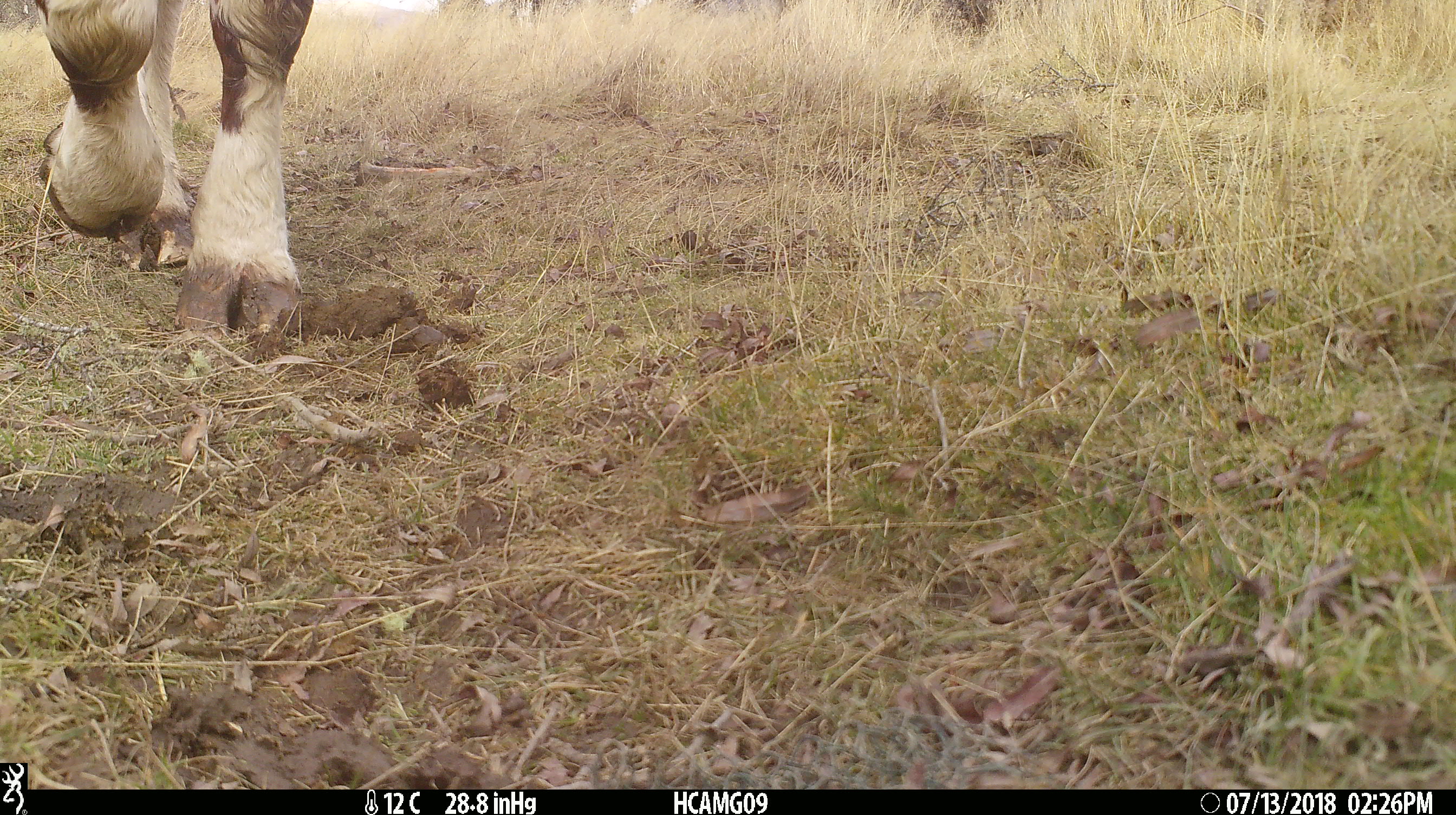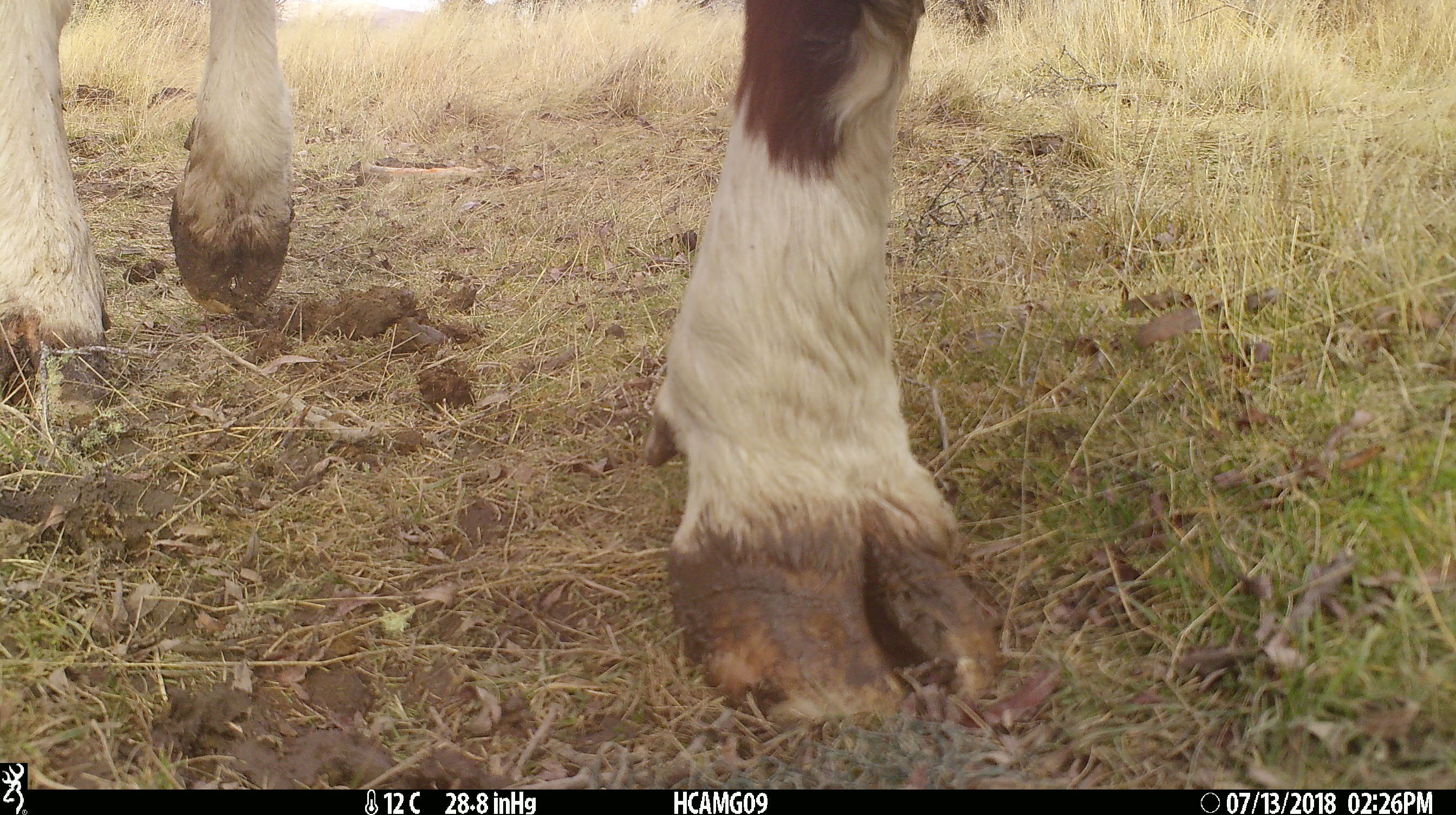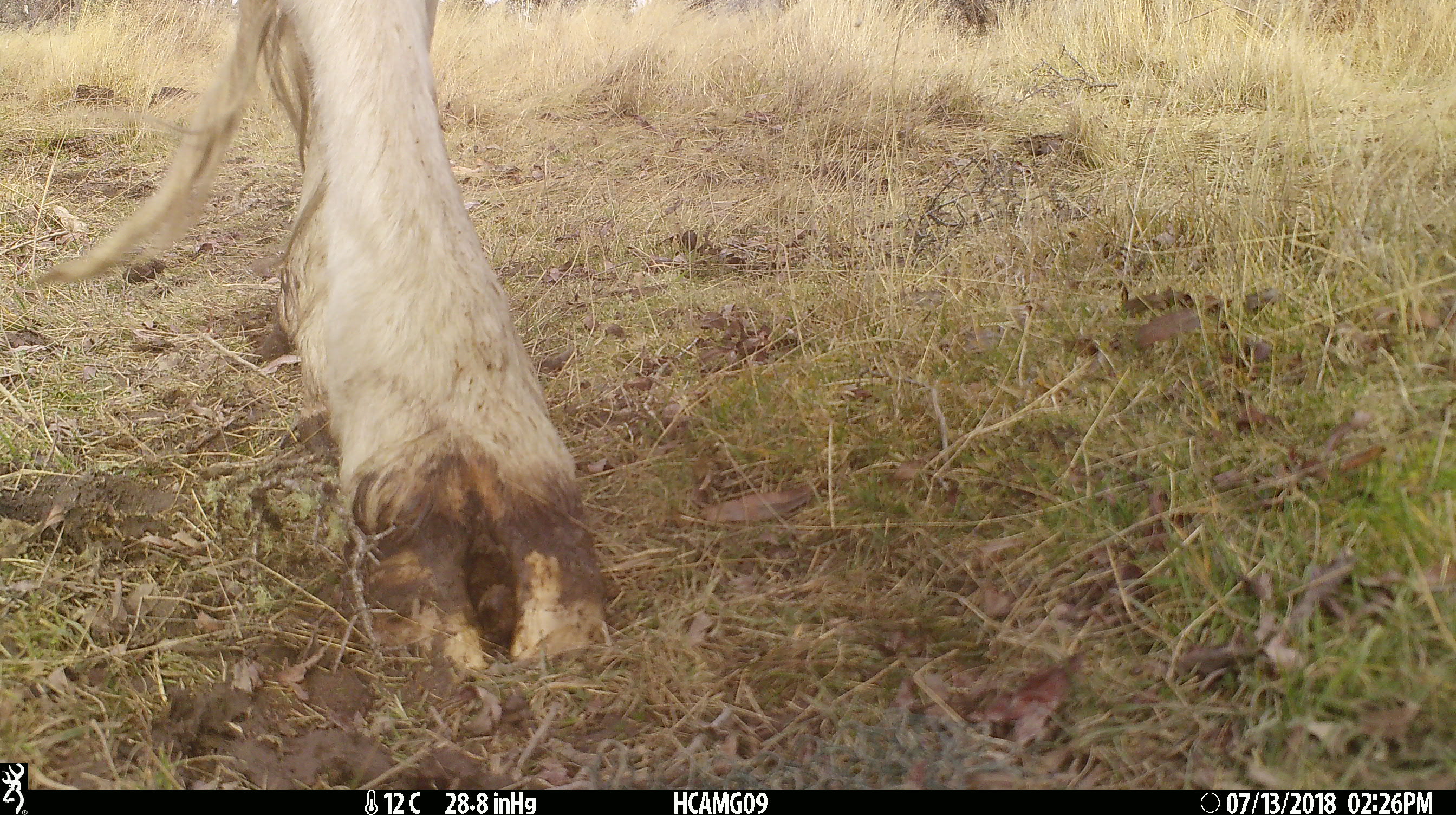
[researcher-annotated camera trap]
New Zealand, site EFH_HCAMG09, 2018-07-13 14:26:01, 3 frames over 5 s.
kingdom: Animalia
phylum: Chordata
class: Mammalia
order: Artiodactyla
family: Bovidae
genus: Bos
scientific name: Bos taurus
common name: domestic cow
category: cow